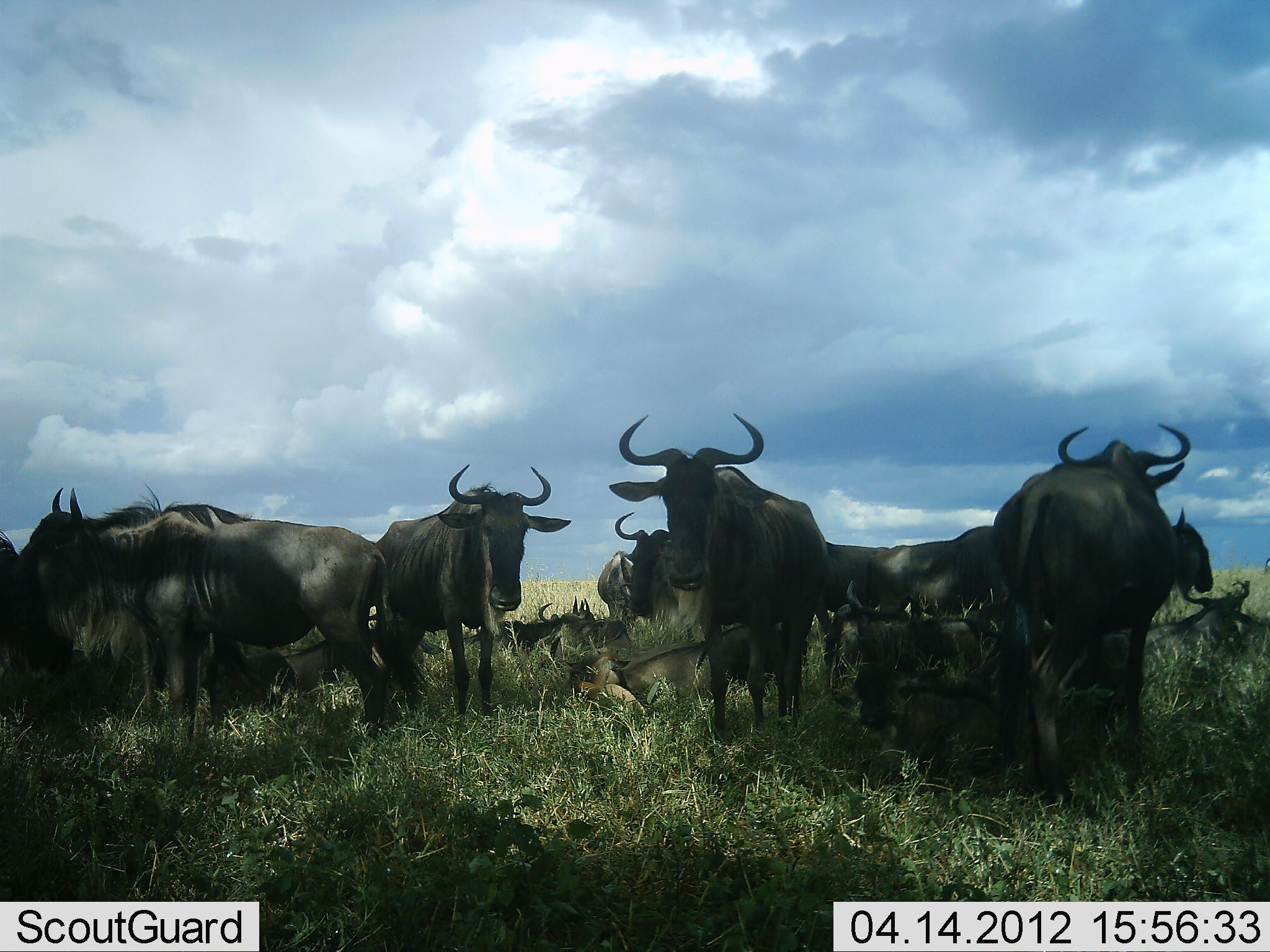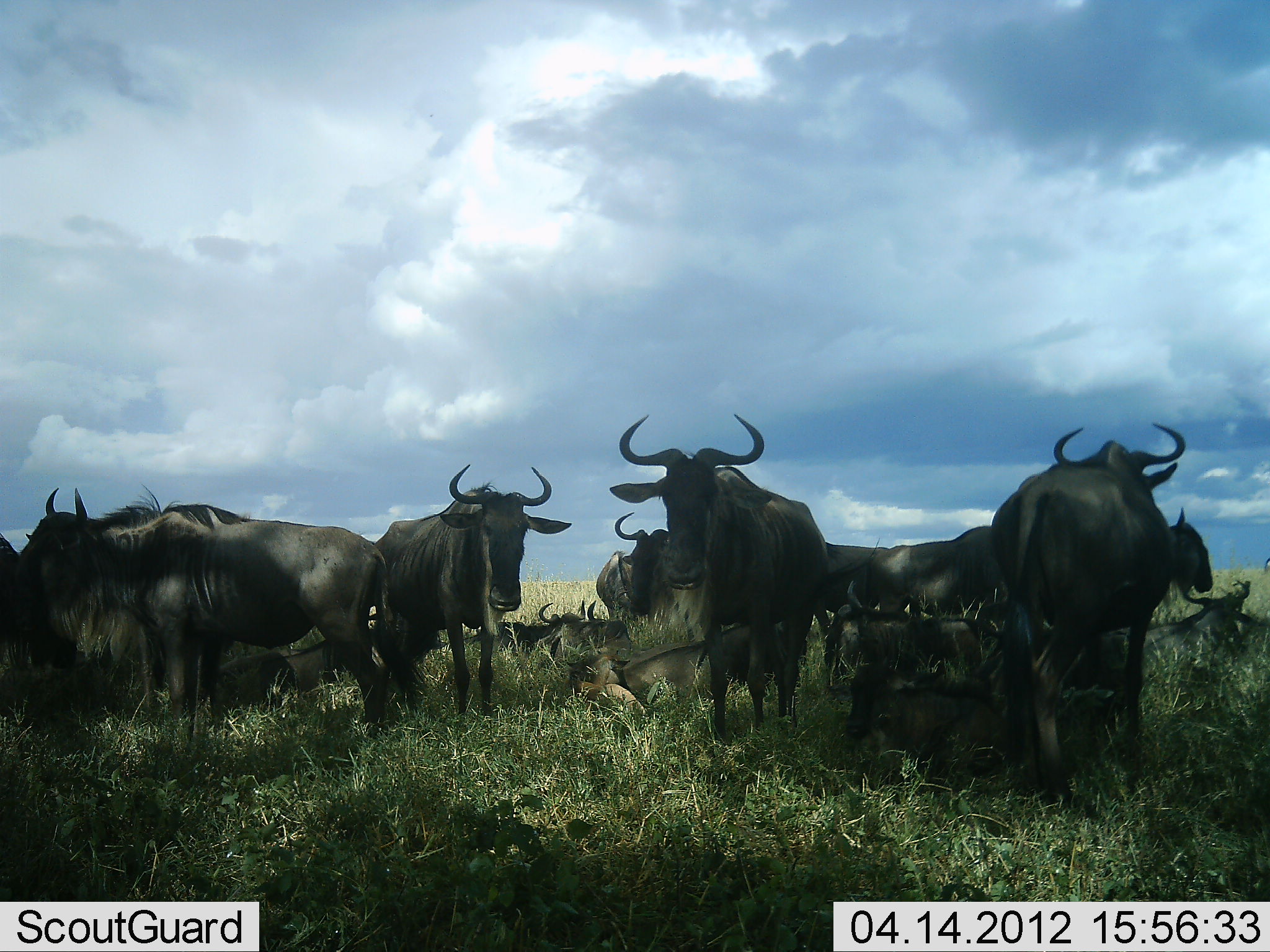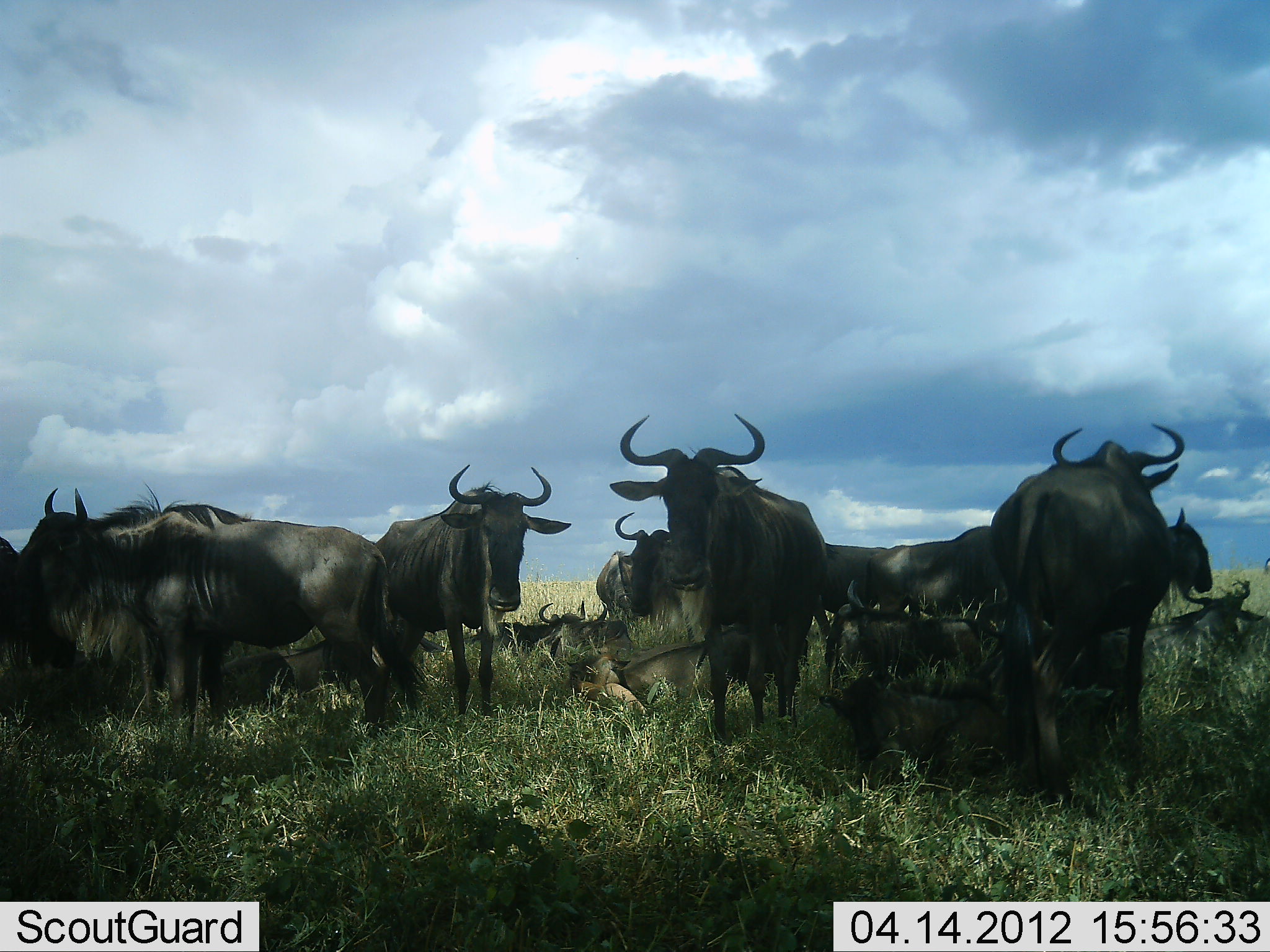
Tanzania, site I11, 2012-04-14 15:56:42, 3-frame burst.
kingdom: Animalia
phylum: Chordata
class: Mammalia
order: Artiodactyla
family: Bovidae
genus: Connochaetes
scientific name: Connochaetes taurinus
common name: blue wildebeest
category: wildebeest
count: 11-50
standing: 75%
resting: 75%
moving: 6%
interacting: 6%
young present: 31%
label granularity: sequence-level